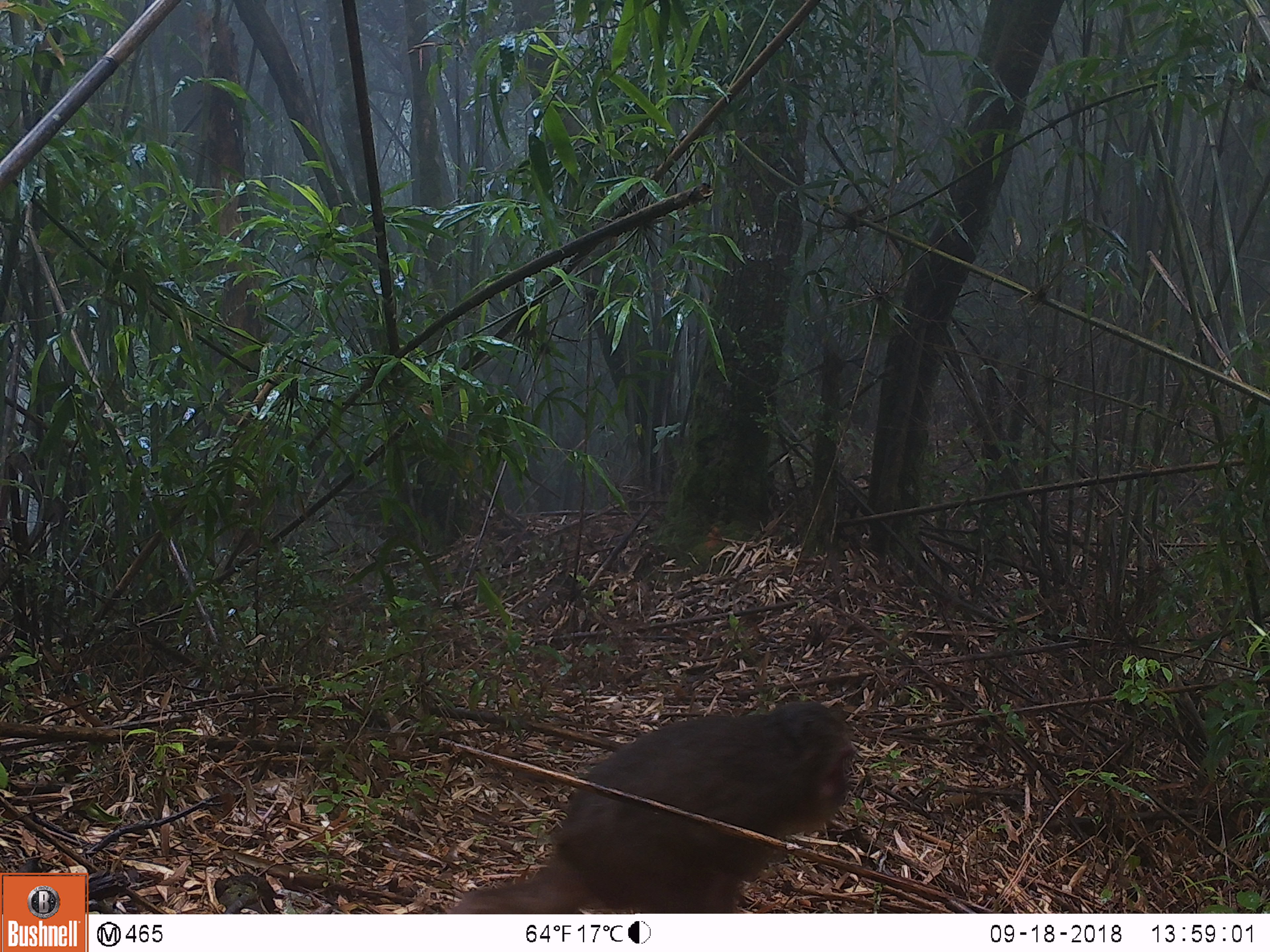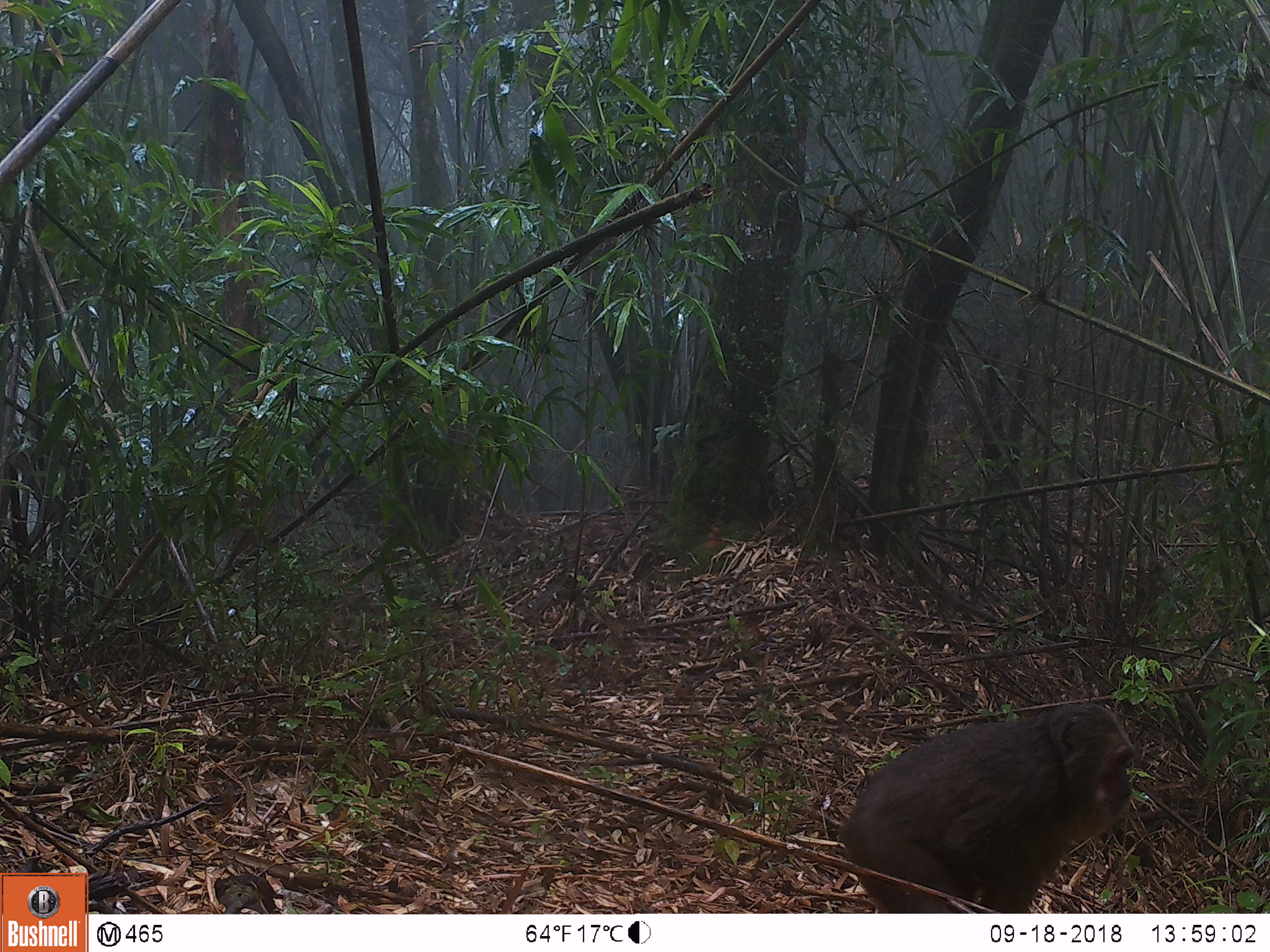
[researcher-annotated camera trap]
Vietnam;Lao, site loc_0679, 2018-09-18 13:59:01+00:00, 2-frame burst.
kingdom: Animalia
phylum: Chordata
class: Mammalia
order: Primates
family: Cercopithecidae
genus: Macaca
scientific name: Macaca arctoides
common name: stump-tailed macaque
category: stump tailed macaque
Stump tailed macaque (stump-tailed macaque) (Macaca arctoides). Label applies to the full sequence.